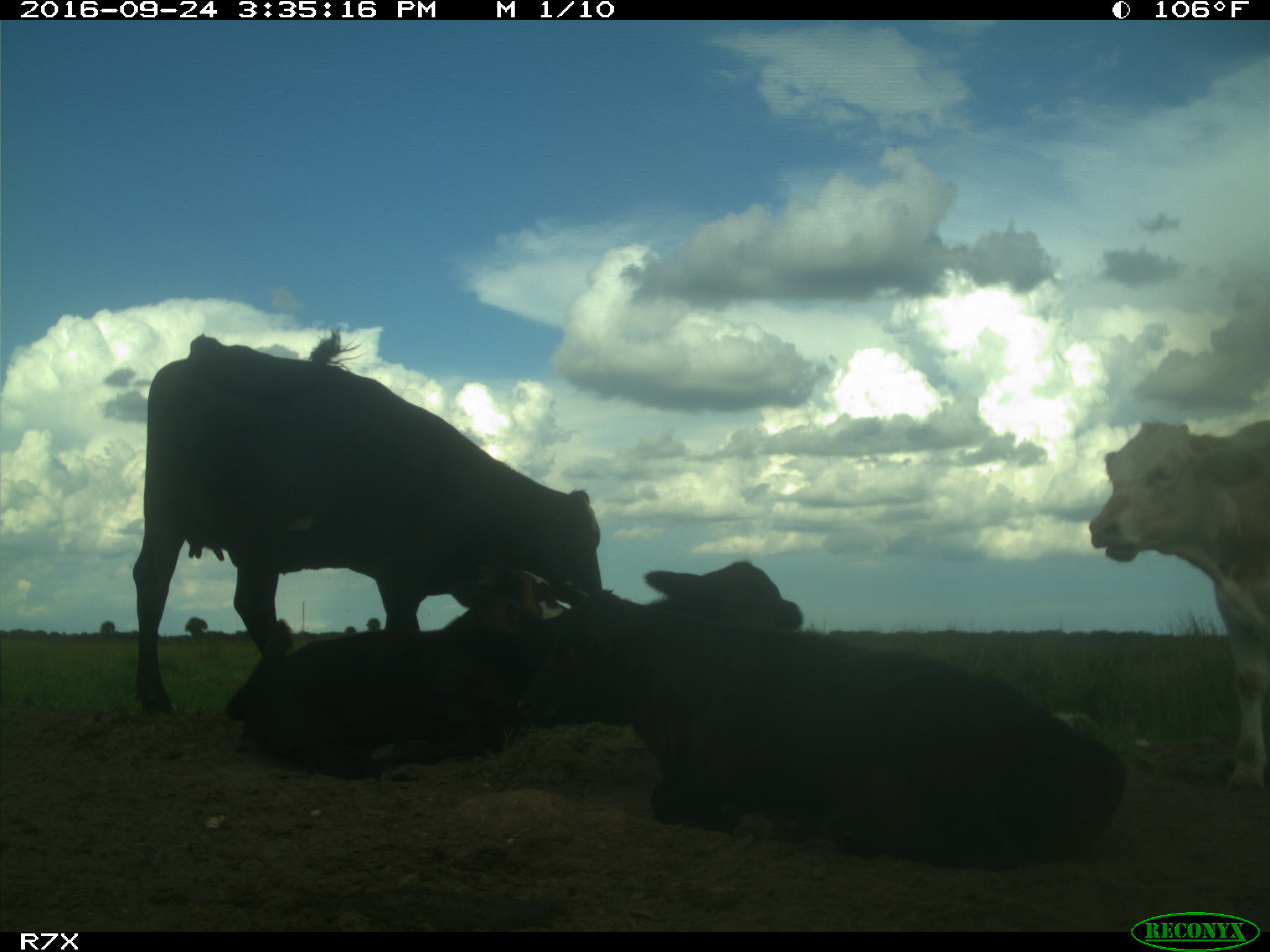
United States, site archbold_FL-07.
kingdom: Animalia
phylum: Chordata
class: Mammalia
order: Artiodactyla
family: Bovidae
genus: Bos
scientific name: Bos taurus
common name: domestic cow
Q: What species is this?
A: Bos taurus (domestic cow).